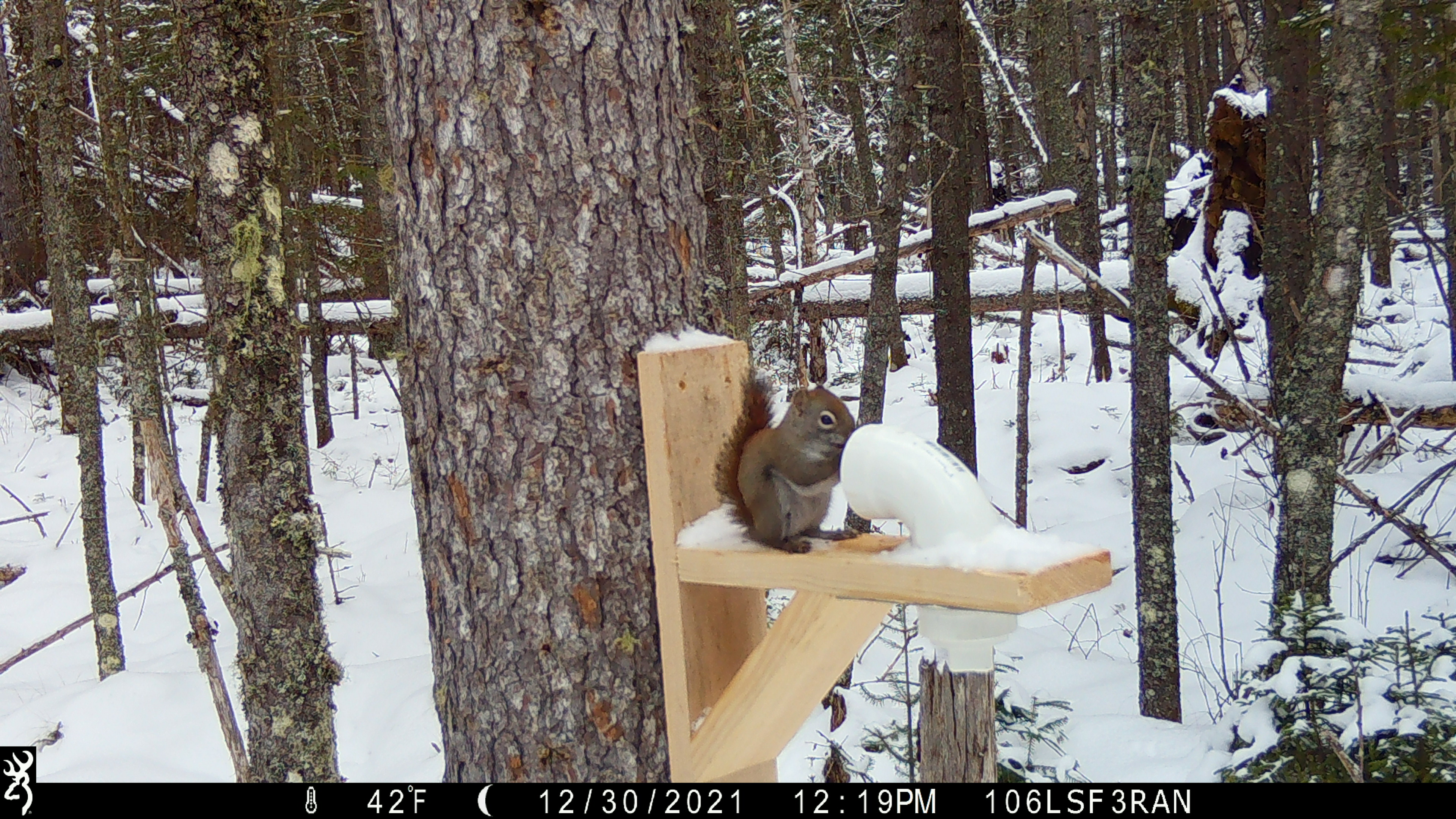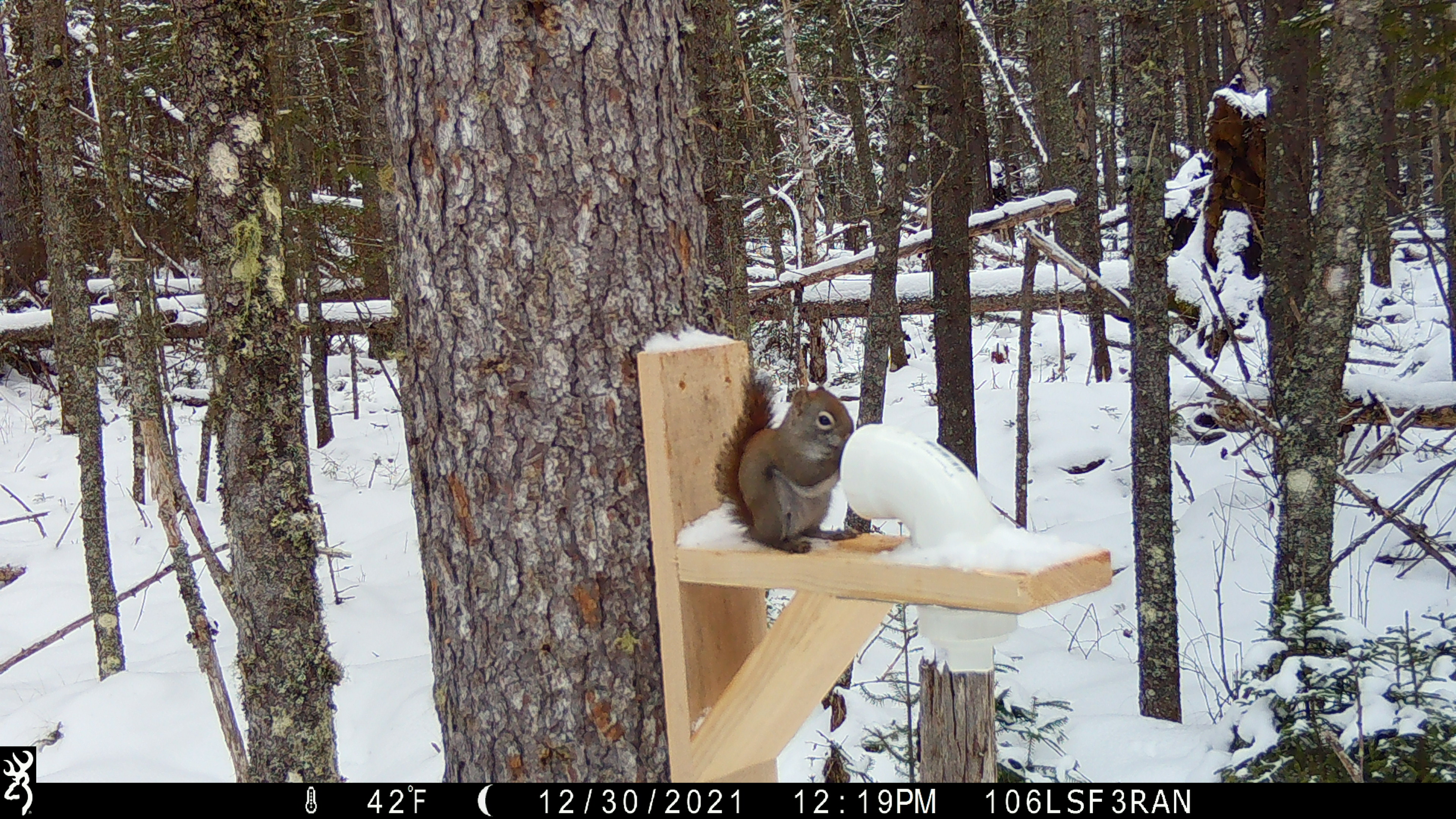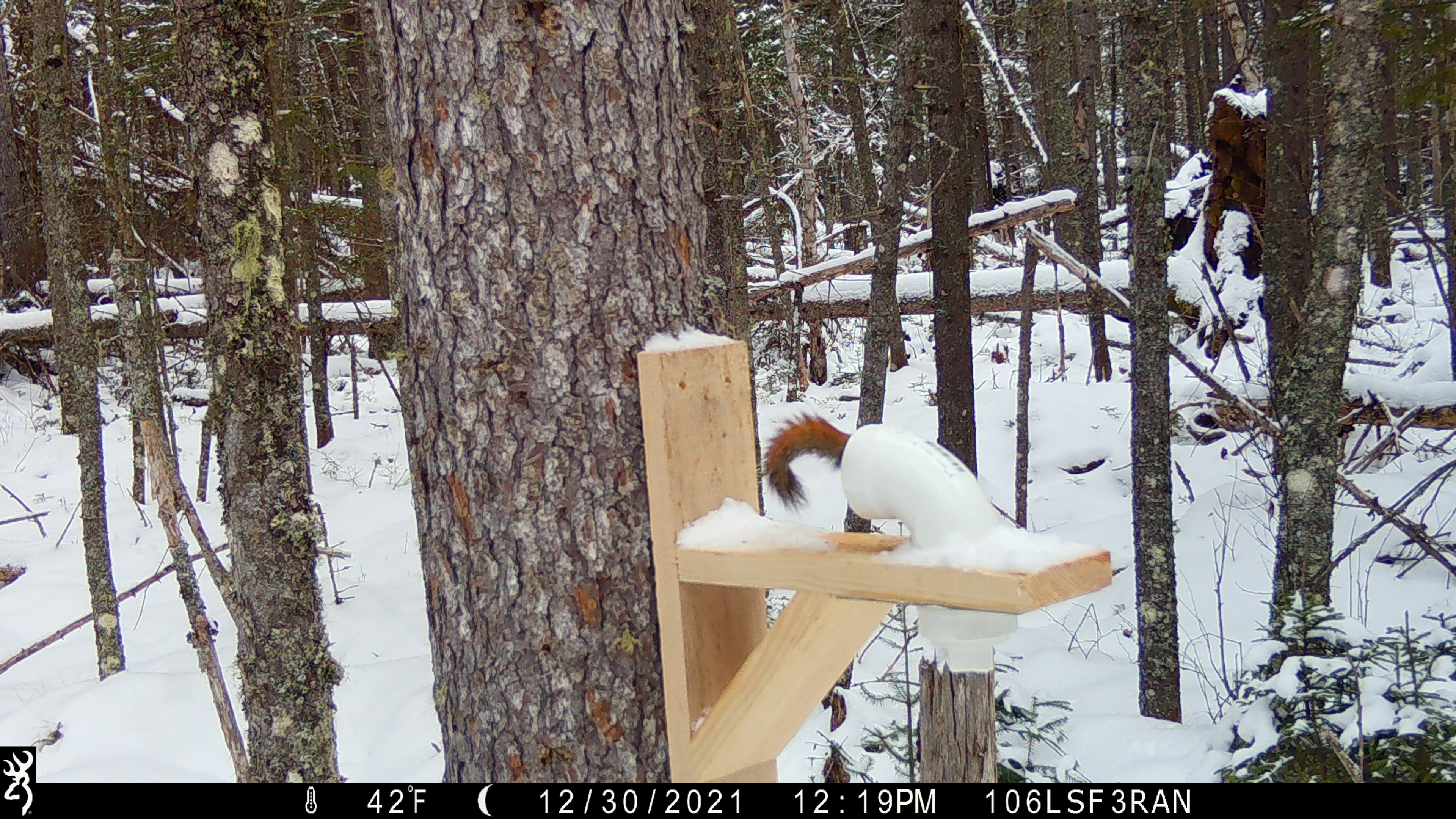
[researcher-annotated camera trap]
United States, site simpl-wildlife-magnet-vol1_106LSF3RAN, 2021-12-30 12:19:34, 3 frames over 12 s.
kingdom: Animalia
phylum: Chordata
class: Mammalia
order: Rodentia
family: Sciuridae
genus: Tamiasciurus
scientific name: Tamiasciurus hudsonicus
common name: red squirrel